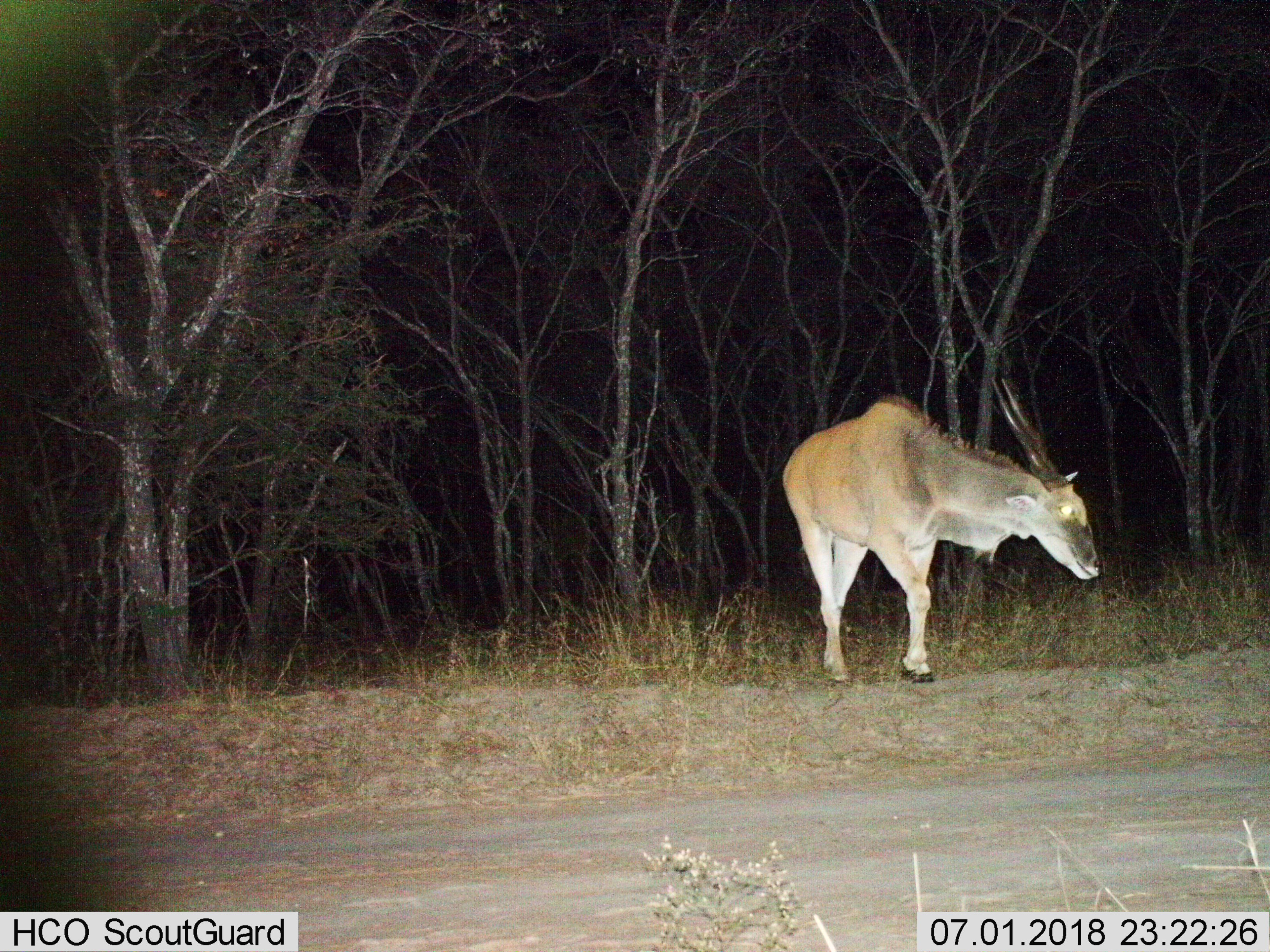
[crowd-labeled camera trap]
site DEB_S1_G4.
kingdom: Animalia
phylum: Chordata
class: Mammalia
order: Artiodactyla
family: Bovidae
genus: Tragelaphus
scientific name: Tragelaphus oryx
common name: eland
Eland (Tragelaphus oryx), count 1. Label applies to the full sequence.